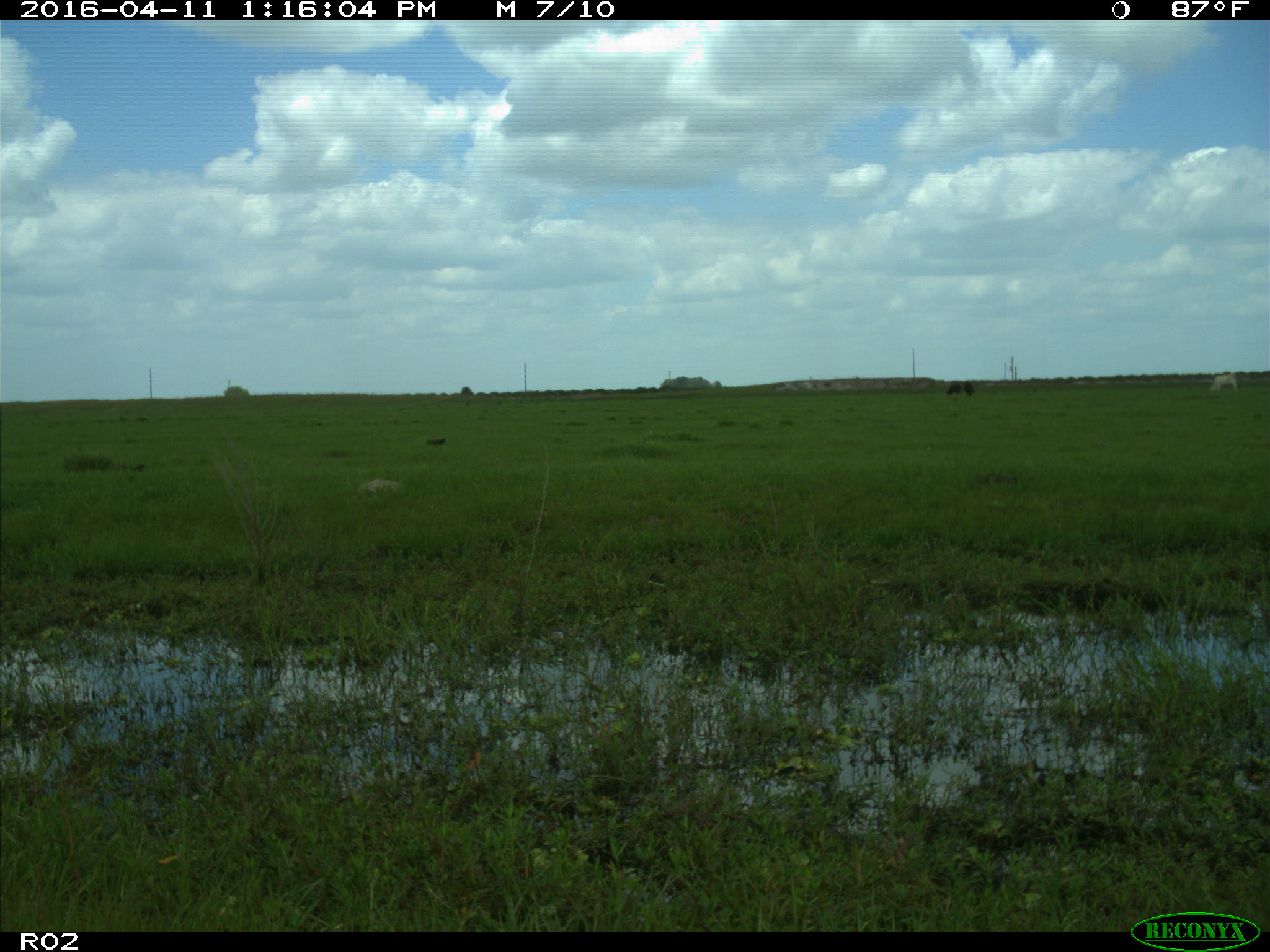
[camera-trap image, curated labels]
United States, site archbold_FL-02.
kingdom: Animalia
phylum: Chordata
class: Mammalia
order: Artiodactyla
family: Bovidae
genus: Bos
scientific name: Bos taurus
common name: domestic cow